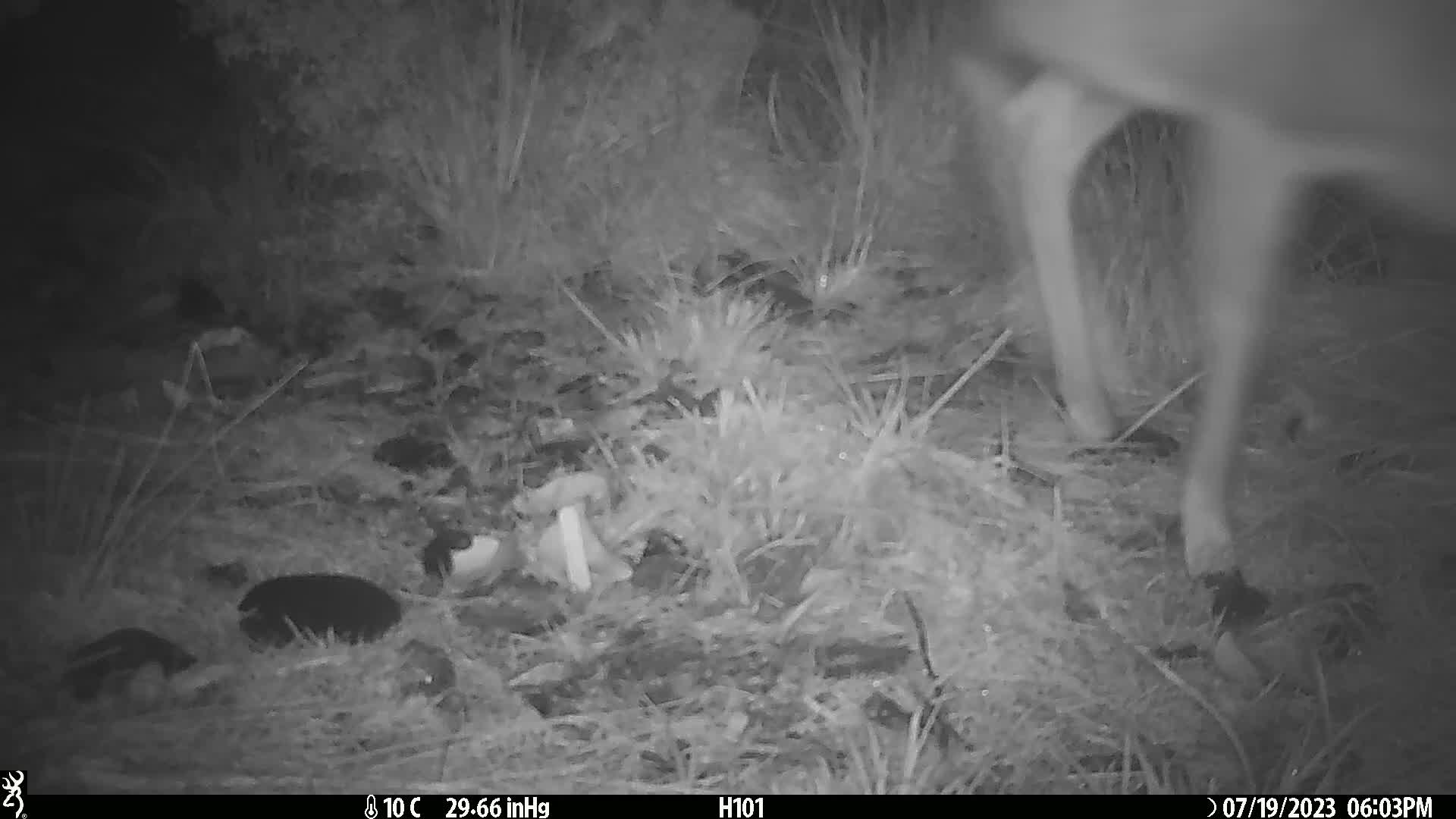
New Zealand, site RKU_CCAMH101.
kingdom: Animalia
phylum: Chordata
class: Mammalia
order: Artiodactyla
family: Cervidae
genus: Odocoileus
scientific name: Odocoileus virginianus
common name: white-tailed deer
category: white tailed deer